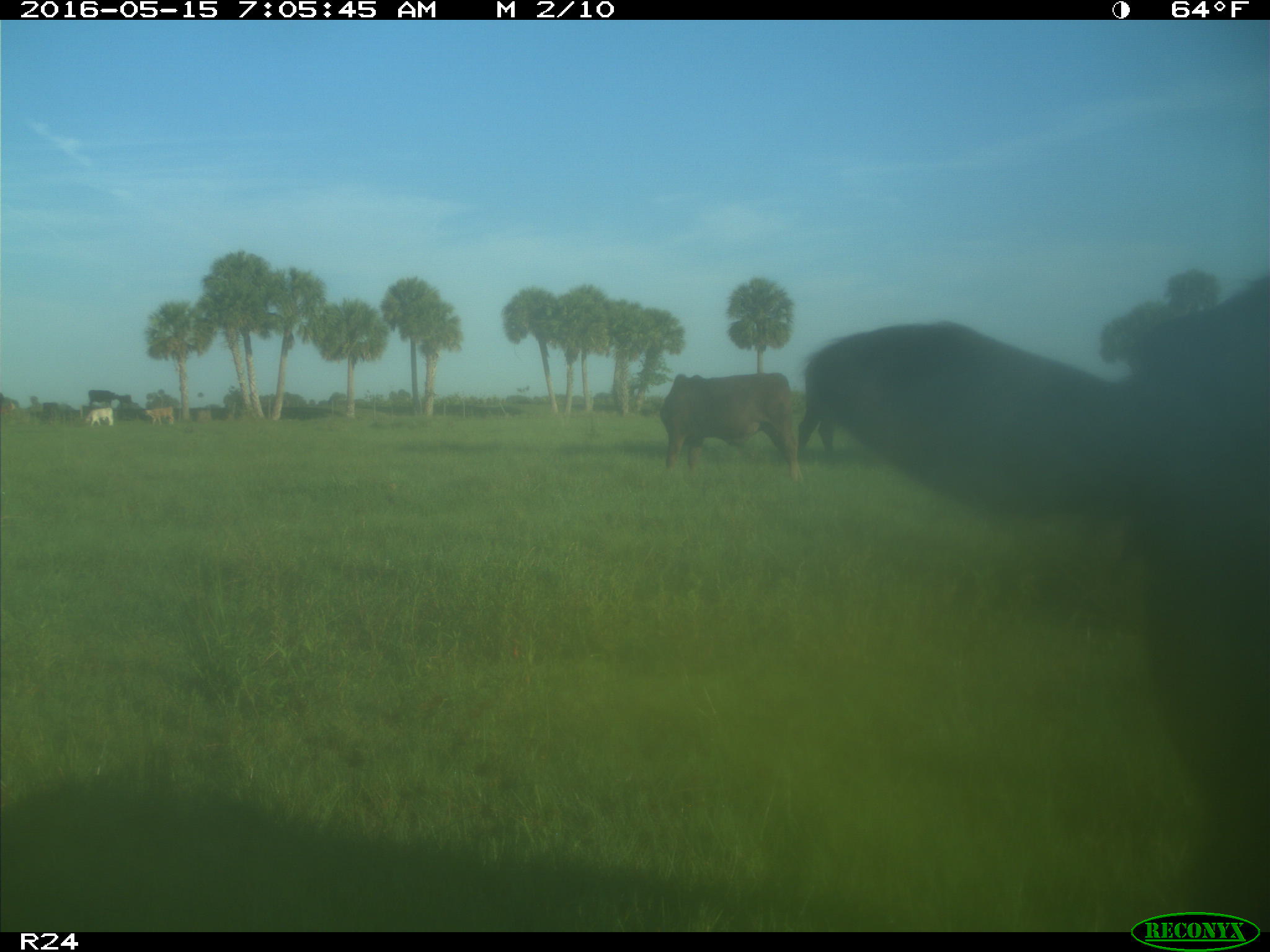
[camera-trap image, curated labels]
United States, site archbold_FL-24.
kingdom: Animalia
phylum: Chordata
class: Mammalia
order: Artiodactyla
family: Bovidae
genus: Bos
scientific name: Bos taurus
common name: domestic cow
Bos taurus (domestic cow).